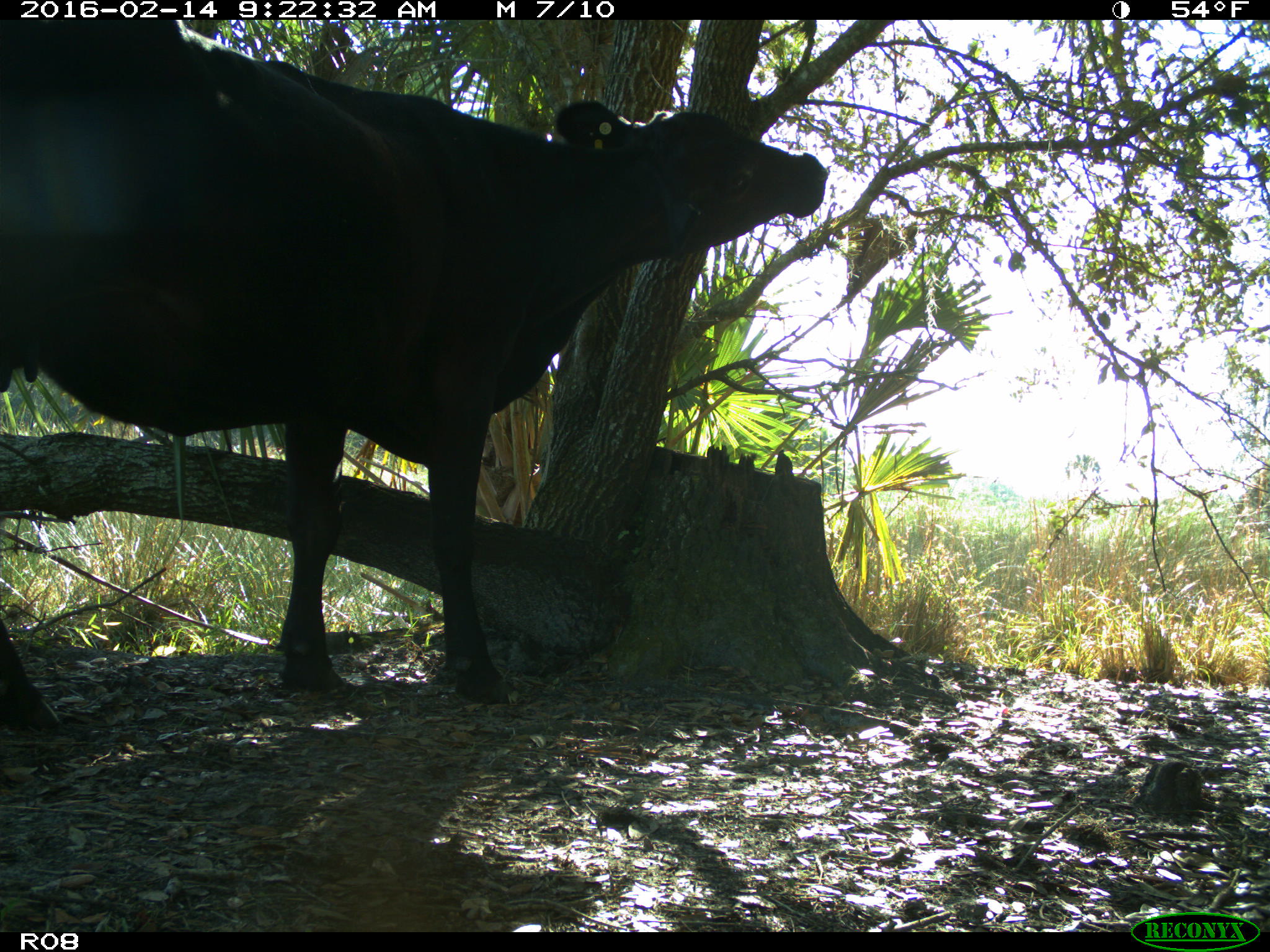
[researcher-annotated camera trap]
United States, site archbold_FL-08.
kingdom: Animalia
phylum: Chordata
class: Mammalia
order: Artiodactyla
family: Bovidae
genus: Bos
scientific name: Bos taurus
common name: domestic cow